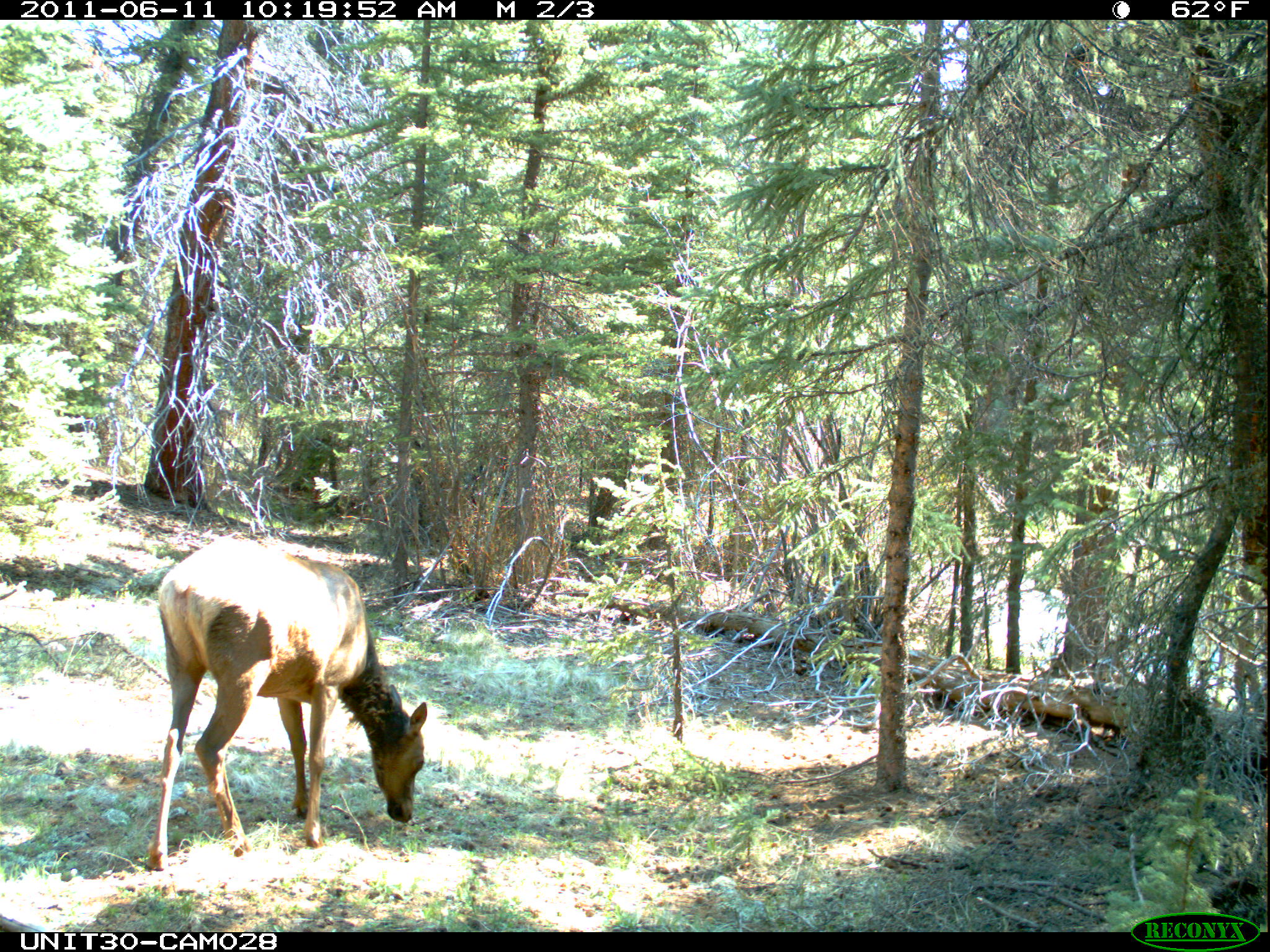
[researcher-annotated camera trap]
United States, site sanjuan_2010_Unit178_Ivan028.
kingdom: Animalia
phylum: Chordata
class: Mammalia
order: Artiodactyla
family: Cervidae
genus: Cervus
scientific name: Cervus elaphus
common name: red deer